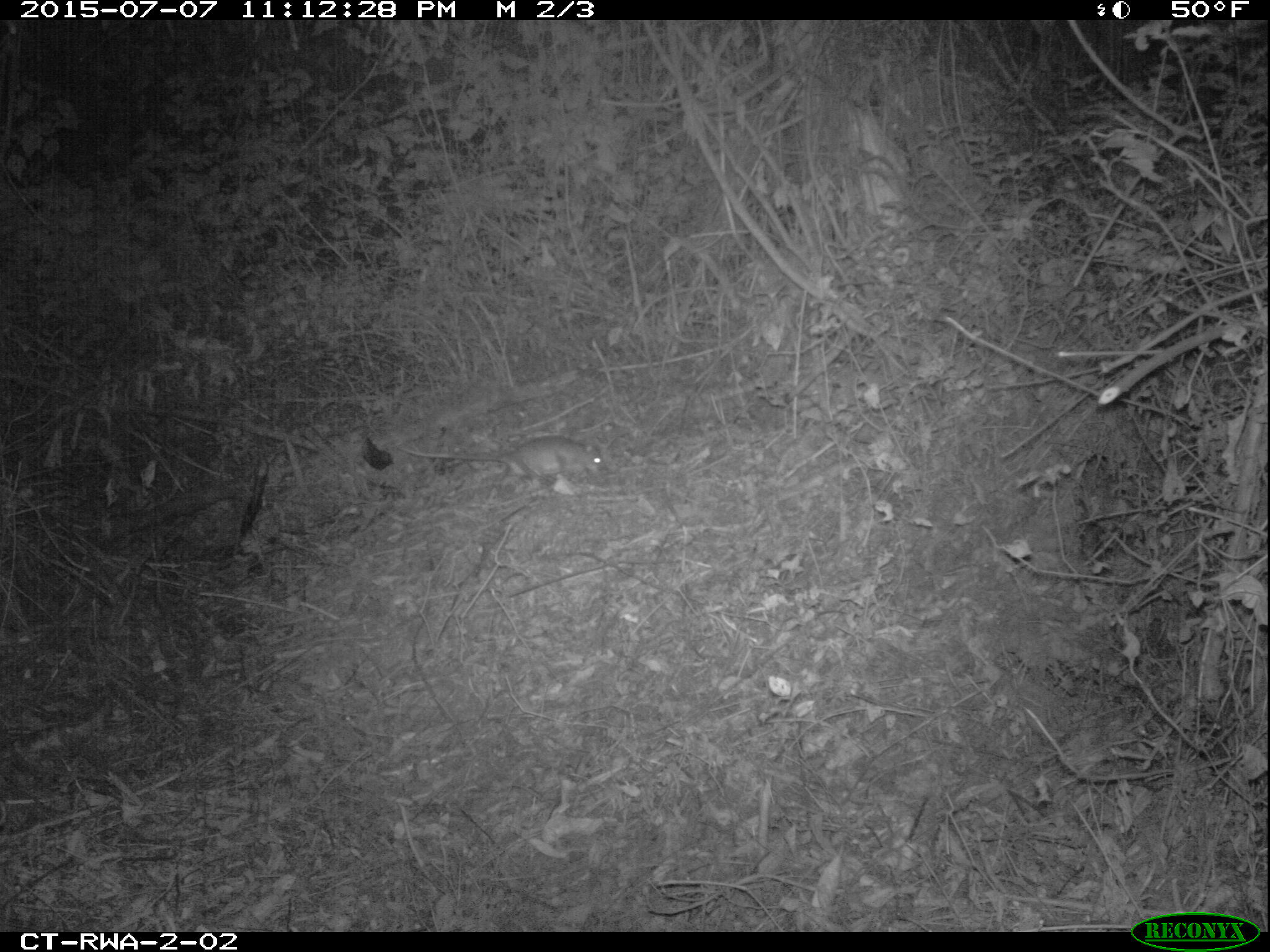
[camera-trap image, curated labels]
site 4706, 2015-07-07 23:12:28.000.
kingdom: Animalia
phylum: Chordata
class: Mammalia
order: Rodentia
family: Nesomyidae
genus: Cricetomys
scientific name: Cricetomys gambianus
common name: african giant pouched rat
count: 1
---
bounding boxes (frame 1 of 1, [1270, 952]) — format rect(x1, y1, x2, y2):
cricetomys gambianus: rect(398, 434, 605, 486)